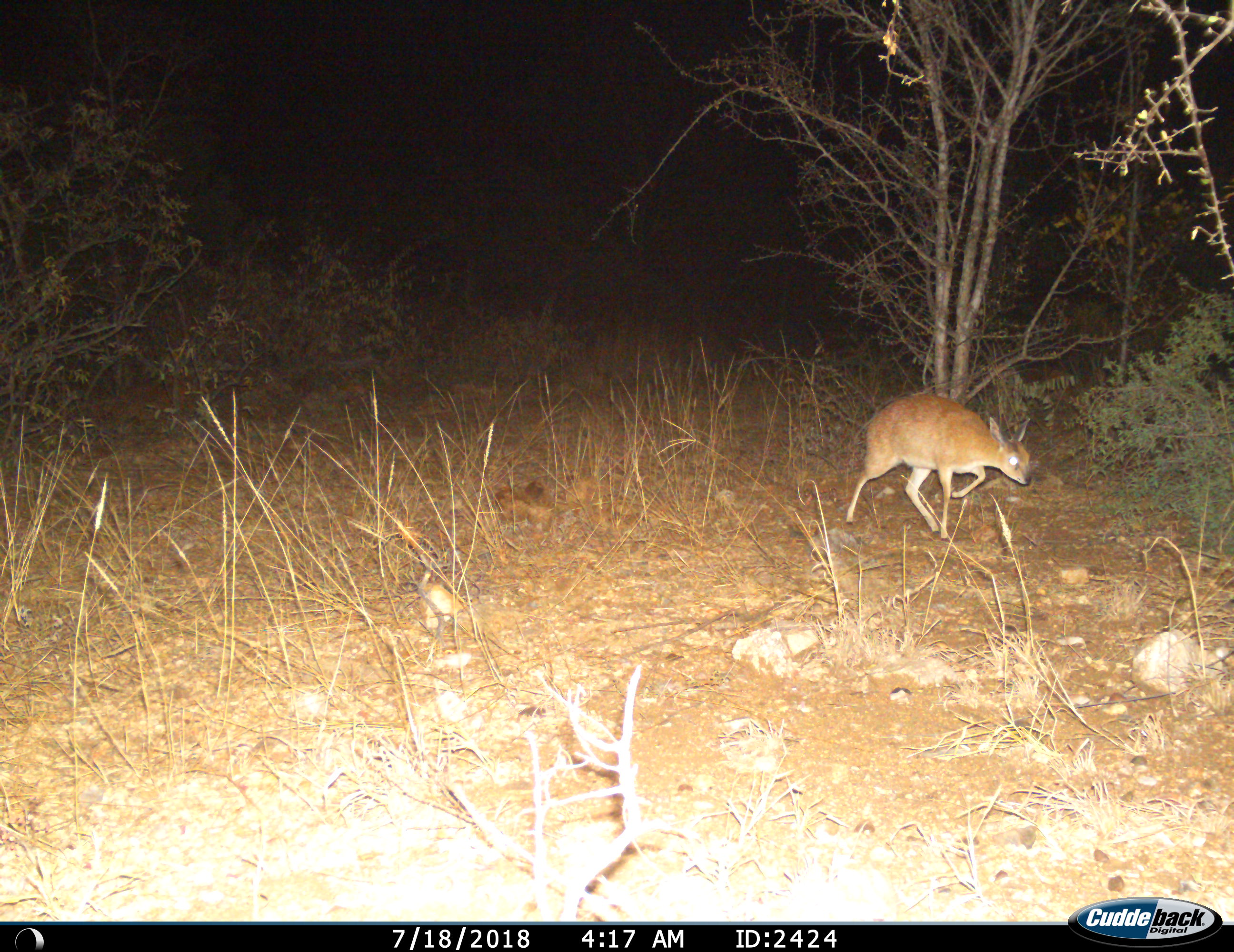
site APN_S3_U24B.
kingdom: Animalia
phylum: Chordata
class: Mammalia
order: Artiodactyla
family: Bovidae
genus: Nesotragus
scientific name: Nesotragus moschatus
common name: suni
Suni (Nesotragus moschatus), count 1. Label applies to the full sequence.